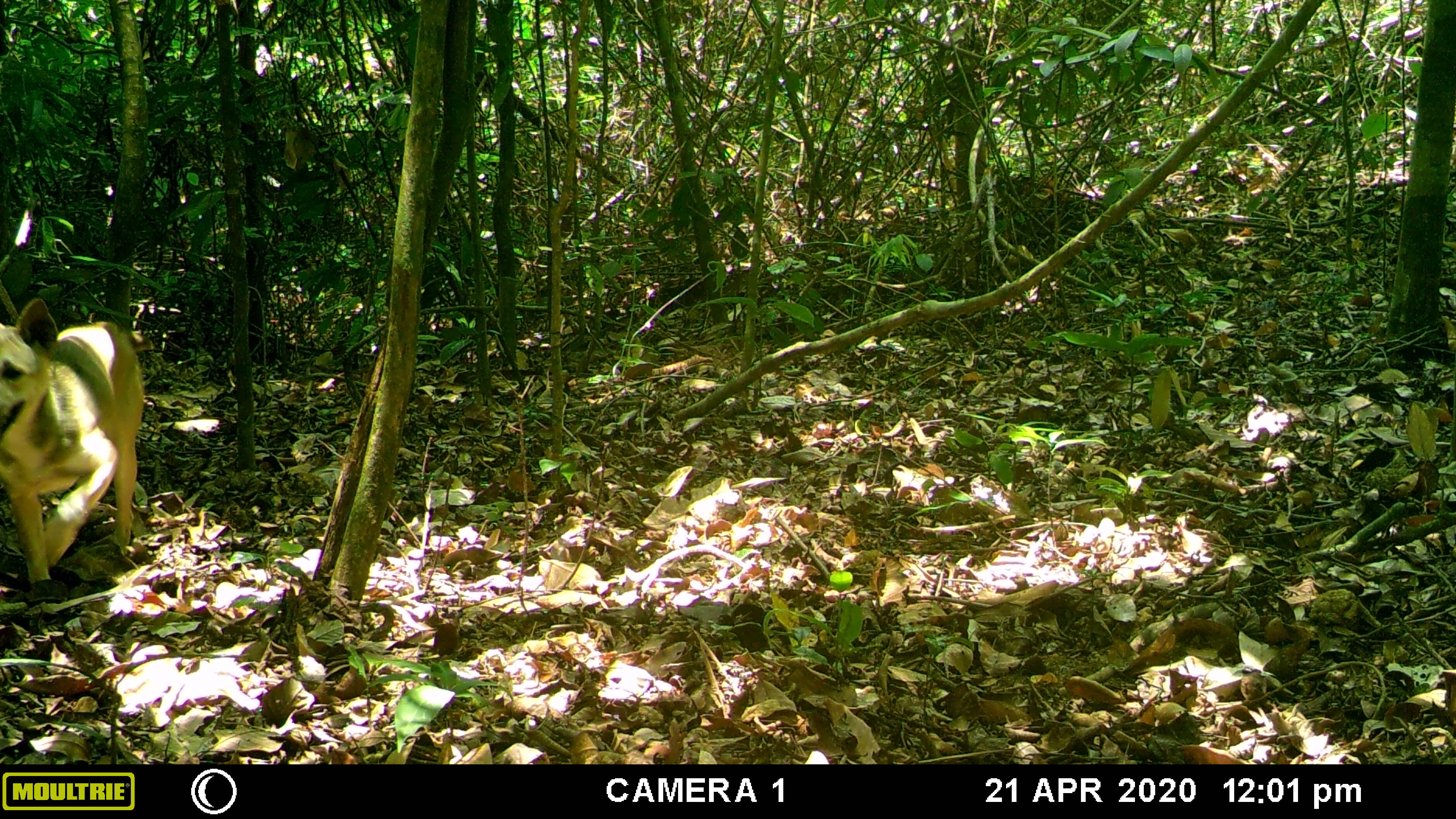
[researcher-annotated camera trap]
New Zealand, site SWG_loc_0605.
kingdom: Animalia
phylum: Chordata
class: Mammalia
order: Carnivora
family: Canidae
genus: Canis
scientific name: Canis familiaris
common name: domestic dog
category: dog